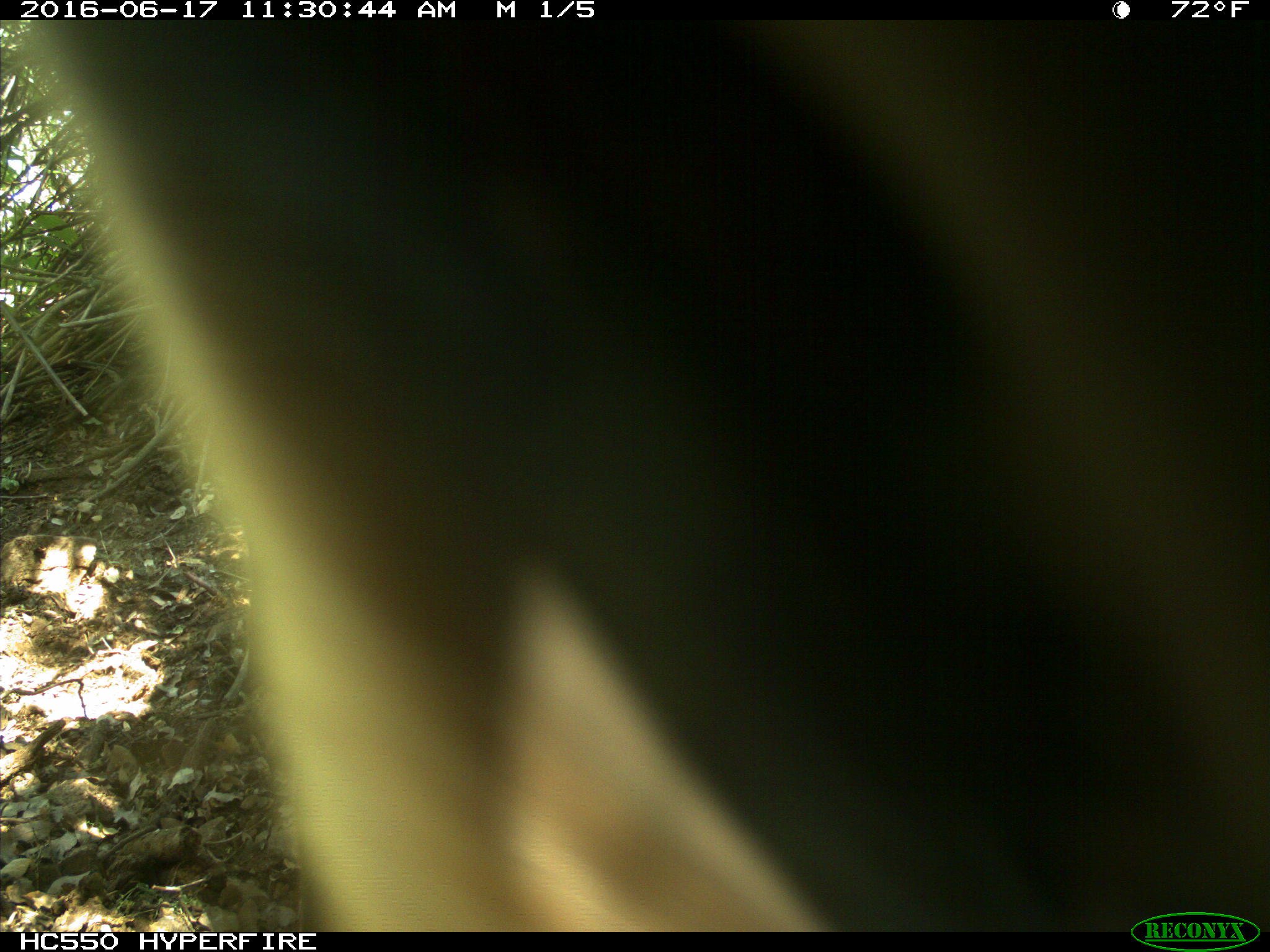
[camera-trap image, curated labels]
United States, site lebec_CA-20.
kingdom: Animalia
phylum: Chordata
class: Mammalia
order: Artiodactyla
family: Bovidae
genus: Bos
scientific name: Bos taurus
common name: domestic cow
Bos taurus (domestic cow).